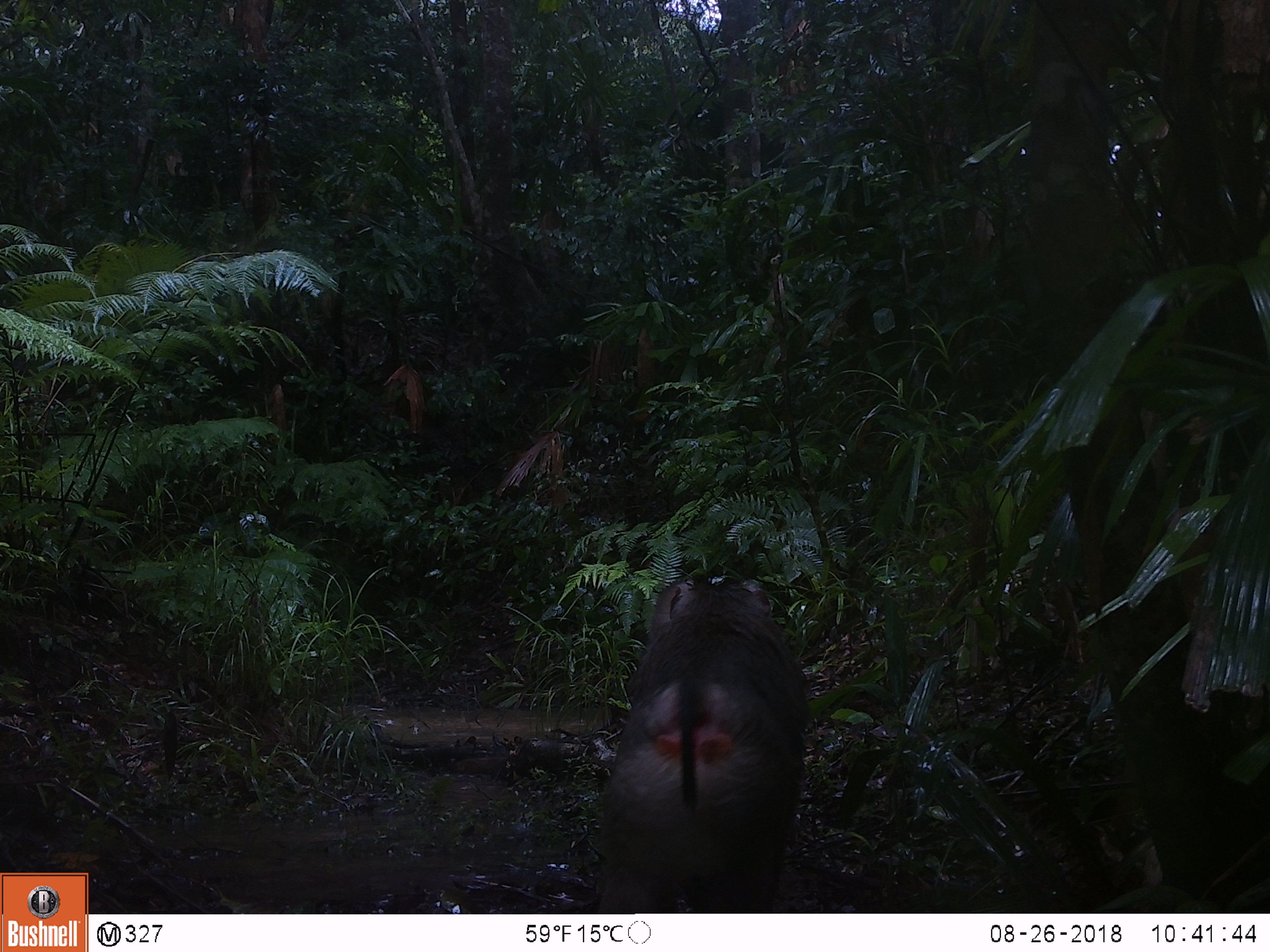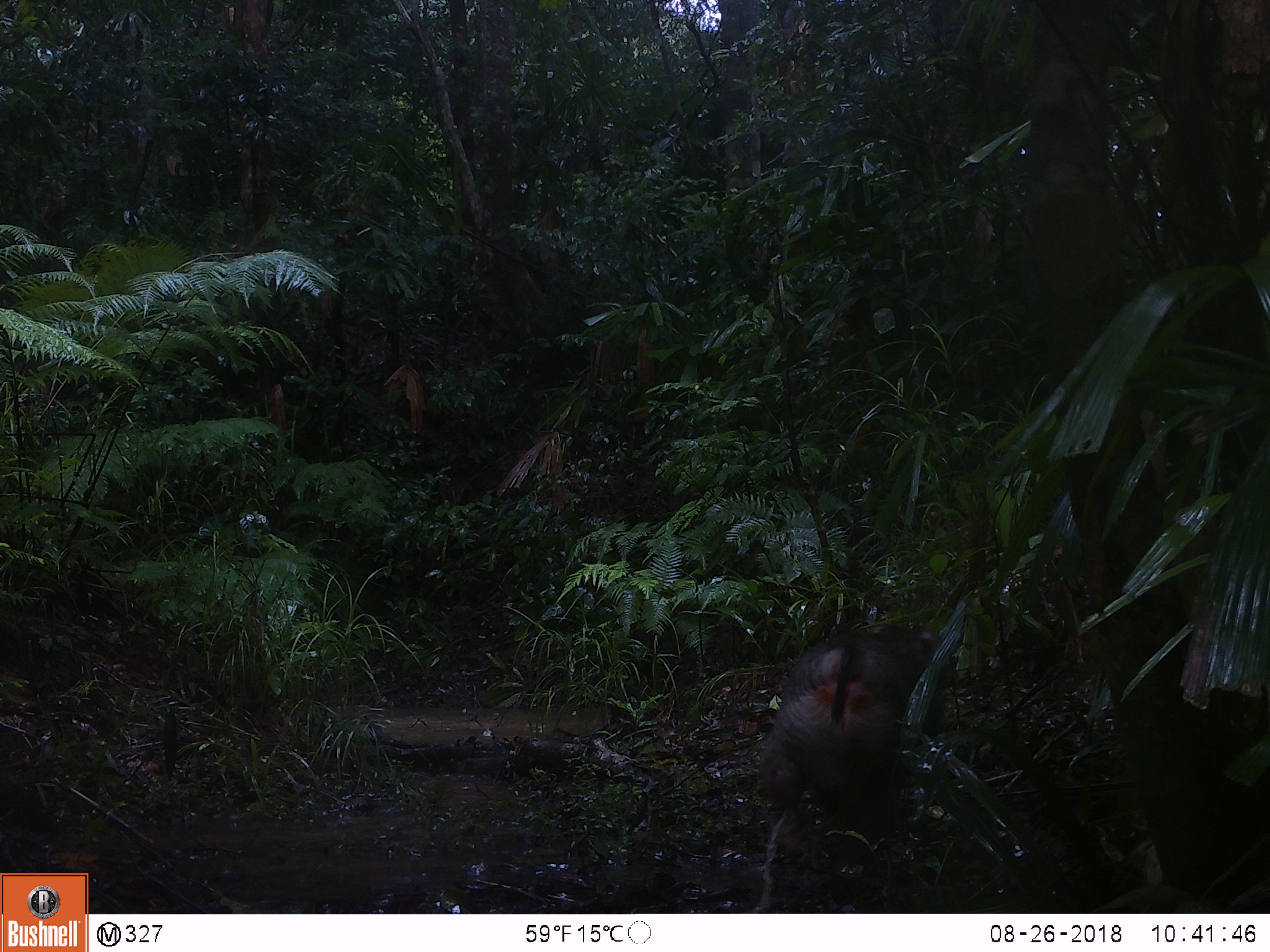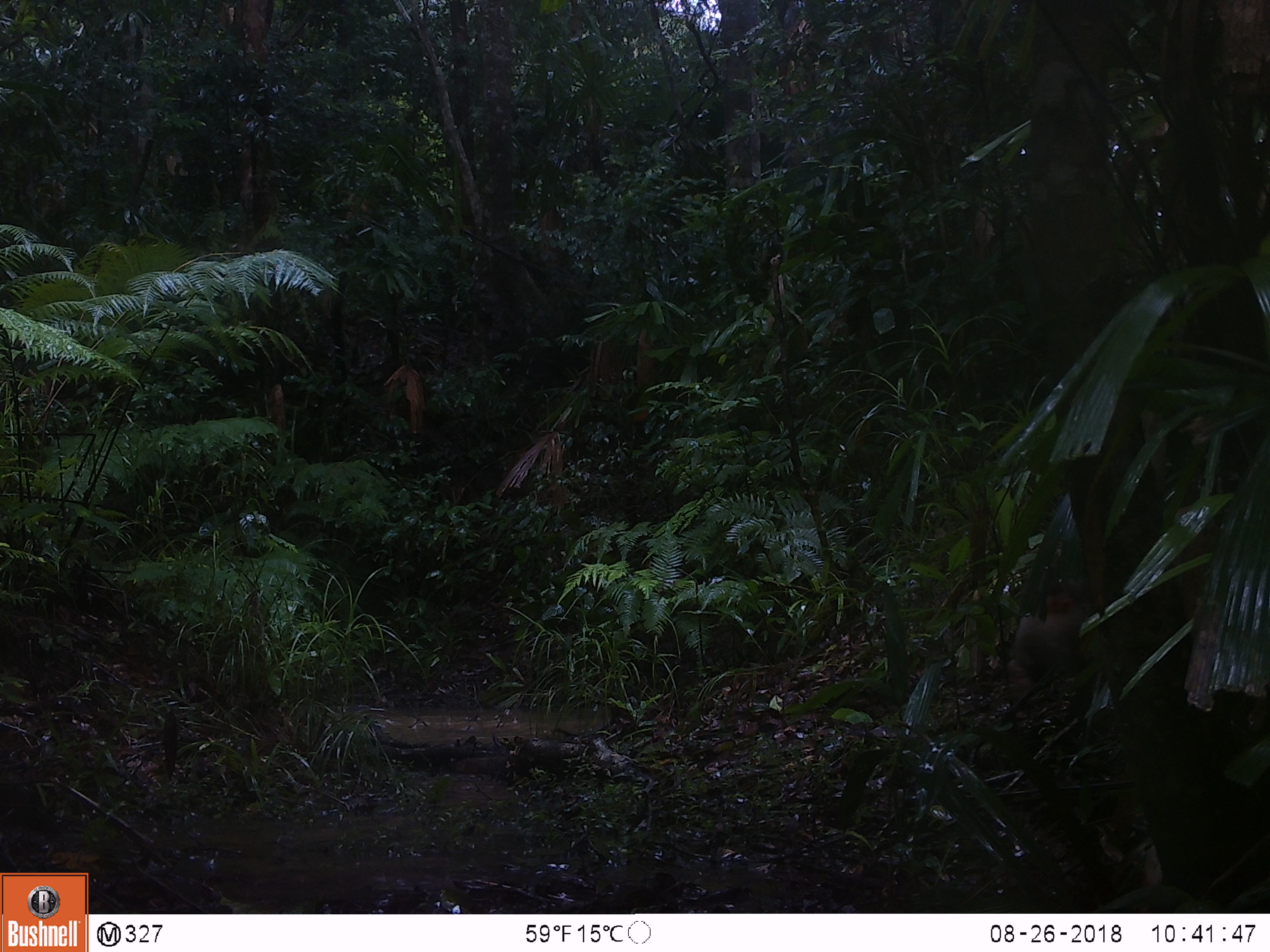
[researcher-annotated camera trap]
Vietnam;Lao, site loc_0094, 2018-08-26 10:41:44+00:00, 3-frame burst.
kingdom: Animalia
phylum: Chordata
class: Mammalia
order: Primates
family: Cercopithecidae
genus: Macaca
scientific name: Macaca nemestrina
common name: pig-tailed macaque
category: pig tailed macaque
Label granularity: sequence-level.